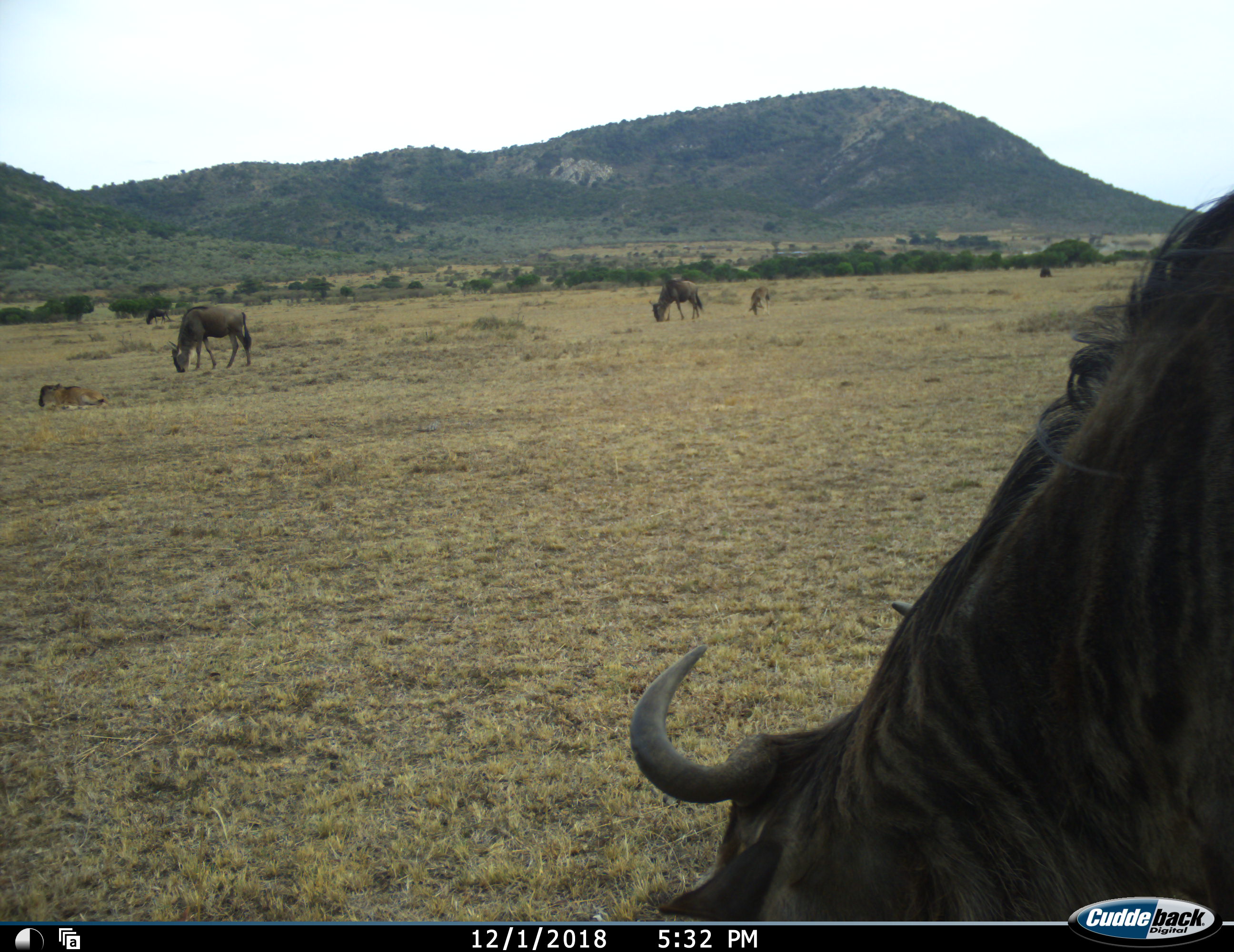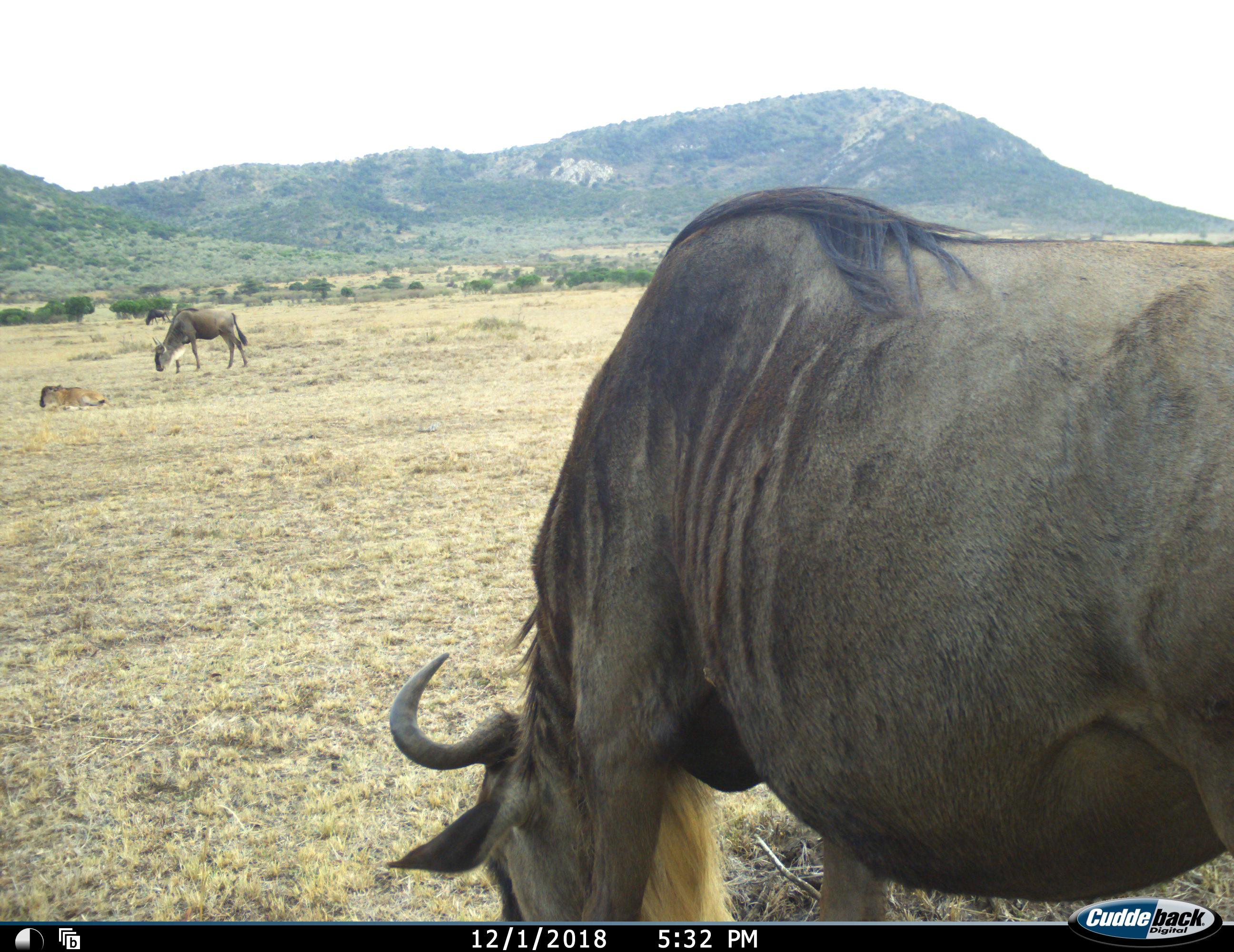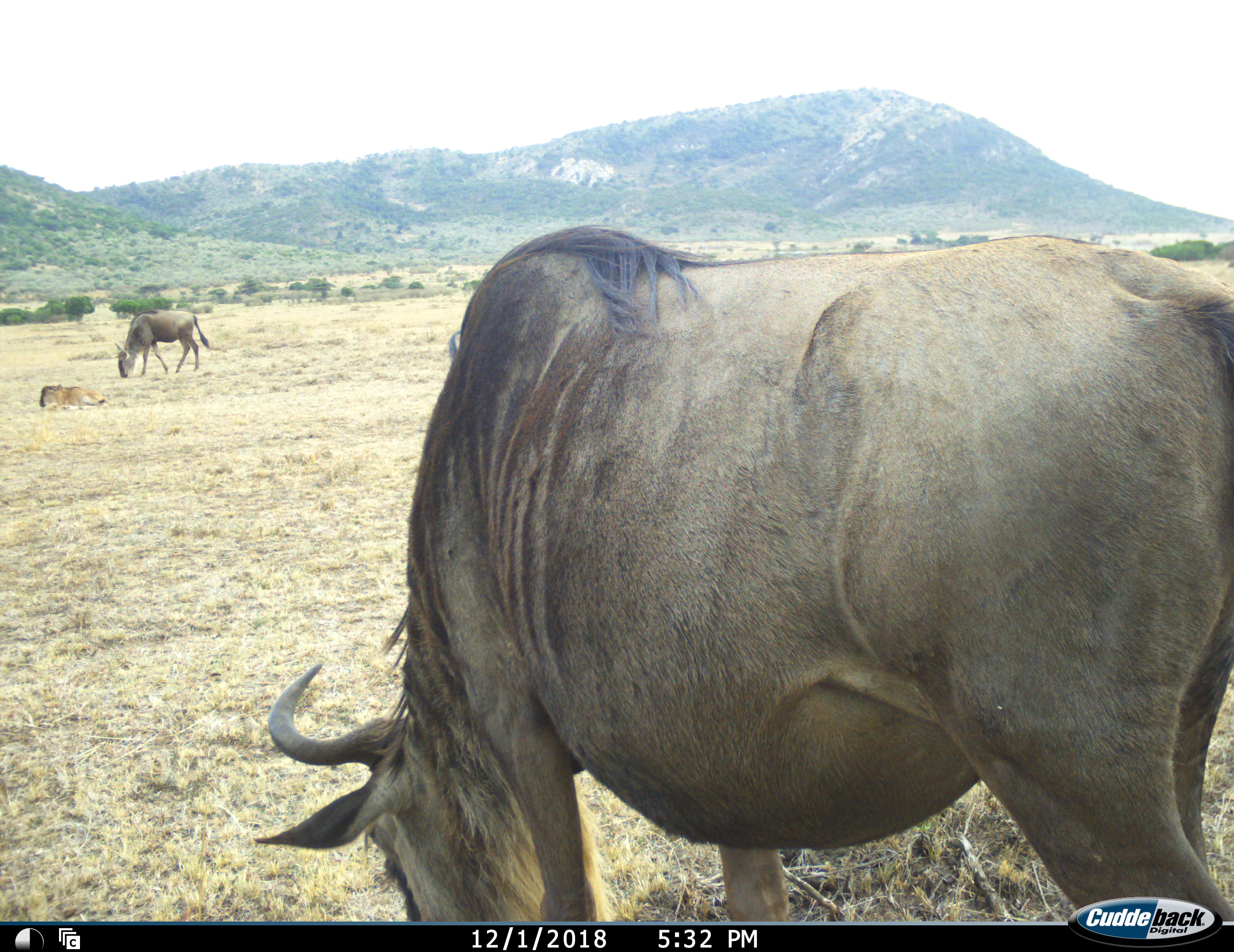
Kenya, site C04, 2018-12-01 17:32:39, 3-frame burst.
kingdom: Animalia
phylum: Chordata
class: Mammalia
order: Artiodactyla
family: Bovidae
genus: Connochaetes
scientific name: Connochaetes taurinus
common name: common wildebeest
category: wildebeest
Wildebeest (common wildebeest) (Connochaetes taurinus), count 6. Behavior (volunteer vote fractions): standing 22%, resting 67%, moving 33%, interacting 0%. Young present (vote fraction): 89%. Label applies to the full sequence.